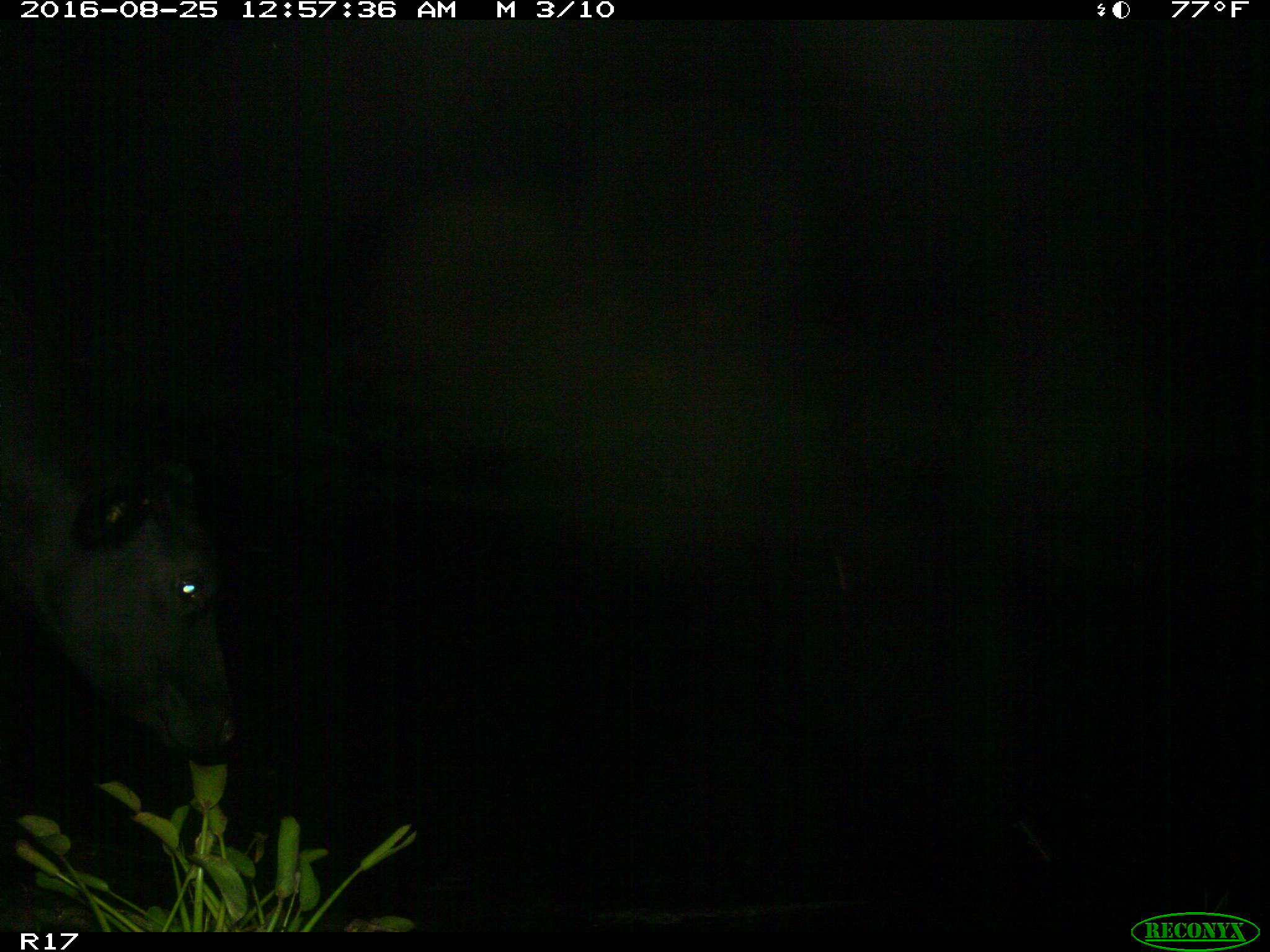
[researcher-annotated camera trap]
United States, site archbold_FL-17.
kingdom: Animalia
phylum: Chordata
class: Mammalia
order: Artiodactyla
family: Bovidae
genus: Bos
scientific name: Bos taurus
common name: domestic cow